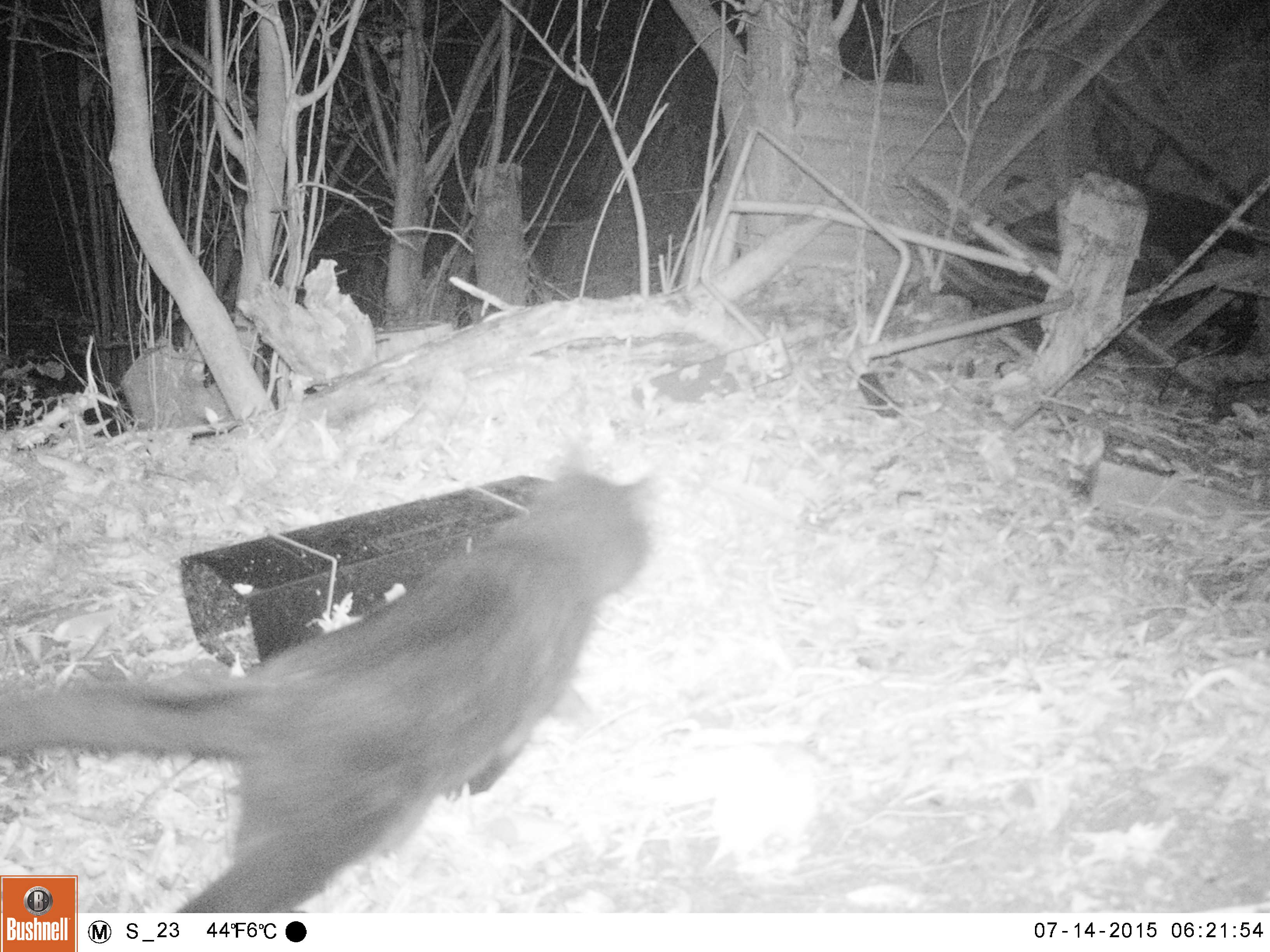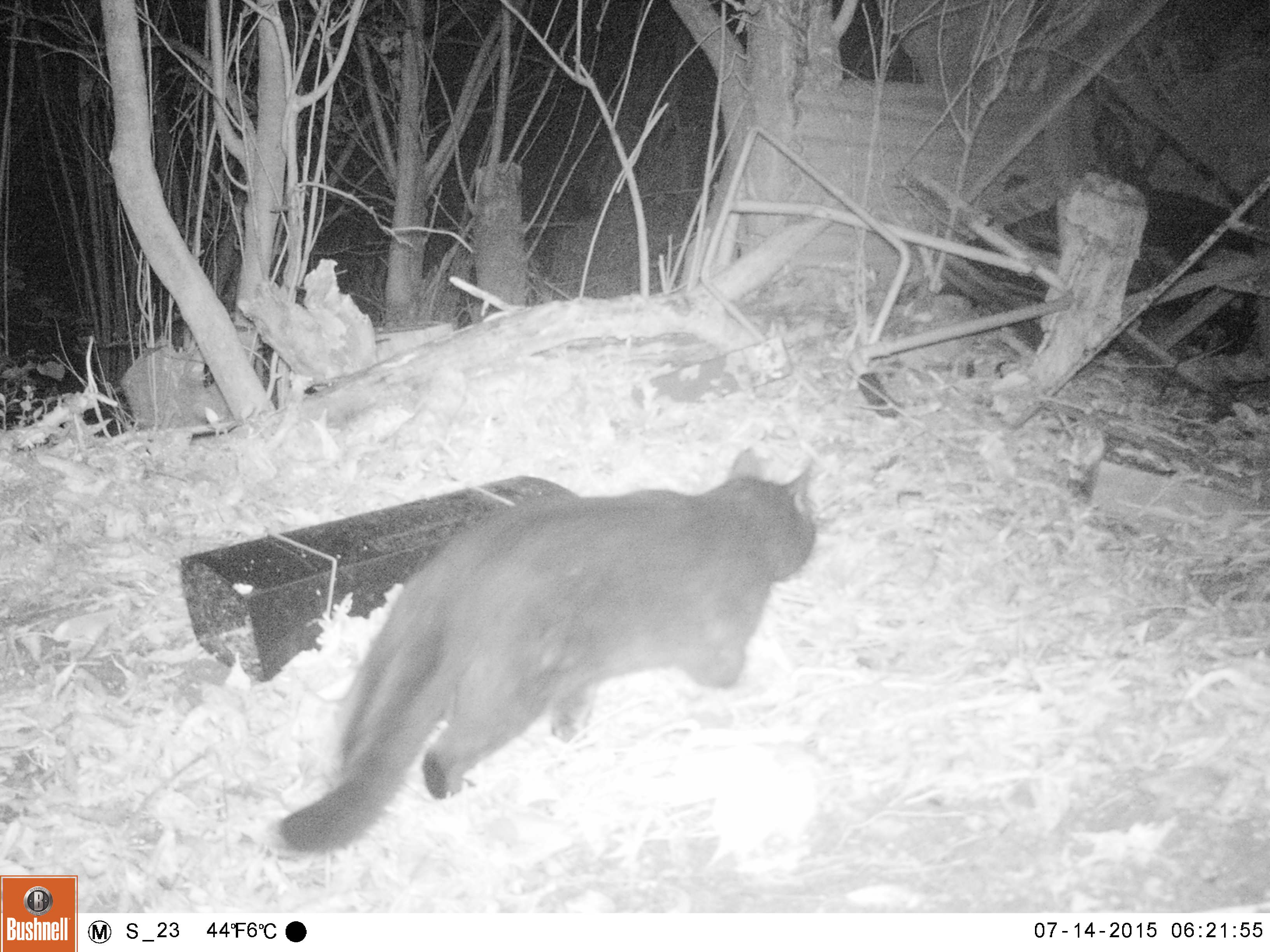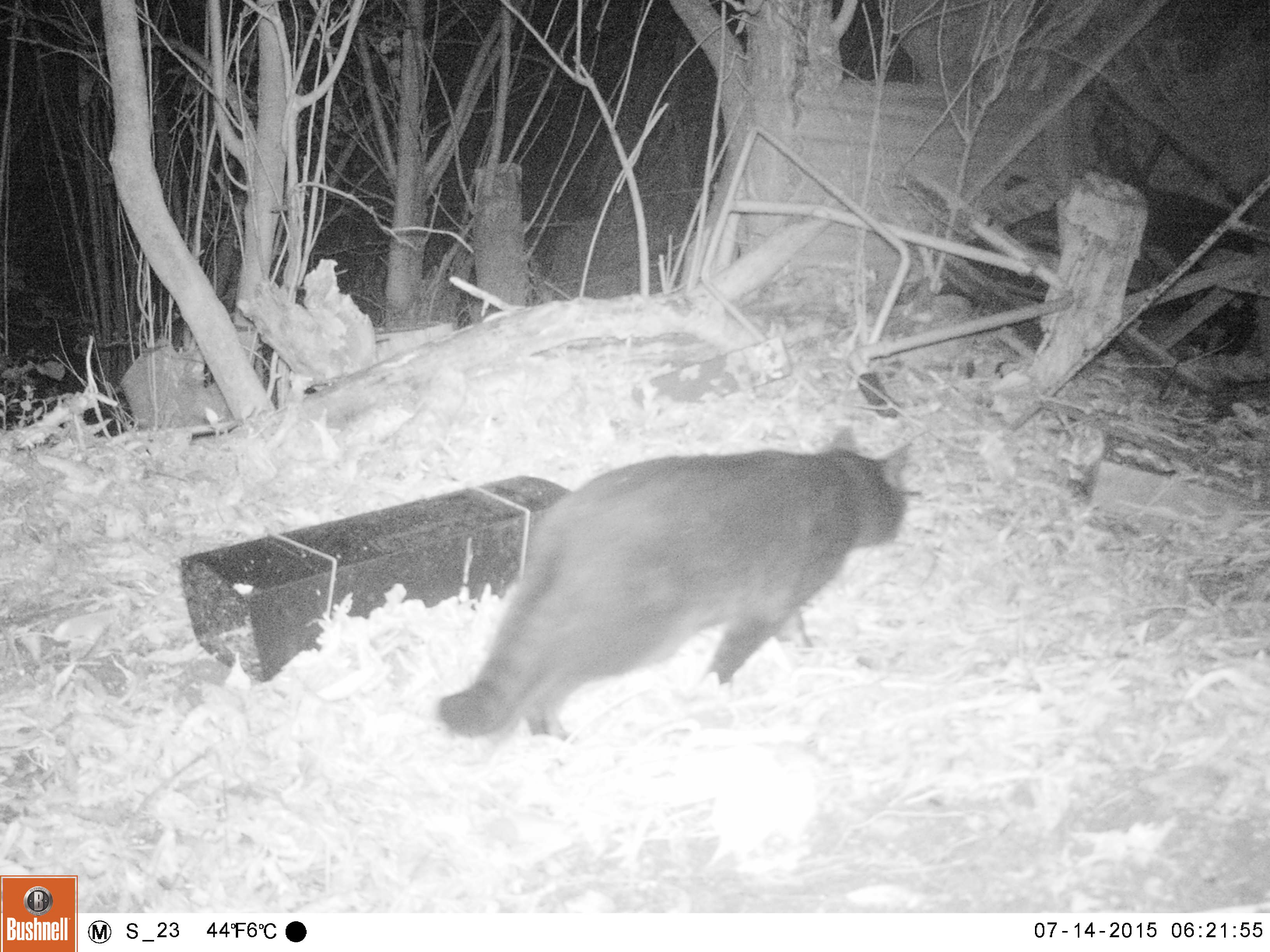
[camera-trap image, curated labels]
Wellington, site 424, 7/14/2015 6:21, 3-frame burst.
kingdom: Animalia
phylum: Chordata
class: Mammalia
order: Carnivora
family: Felidae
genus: Felis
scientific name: Felis catus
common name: cat